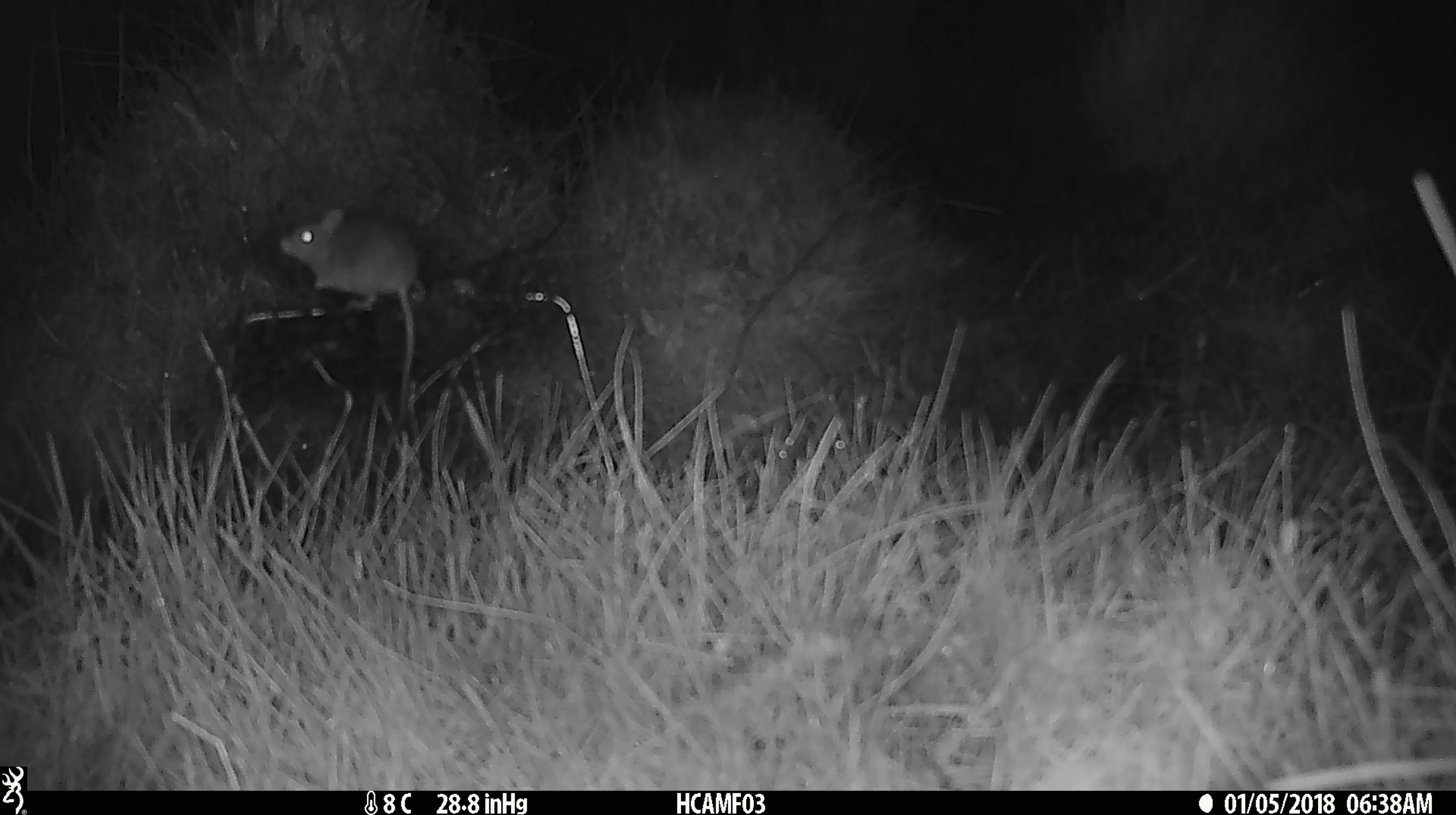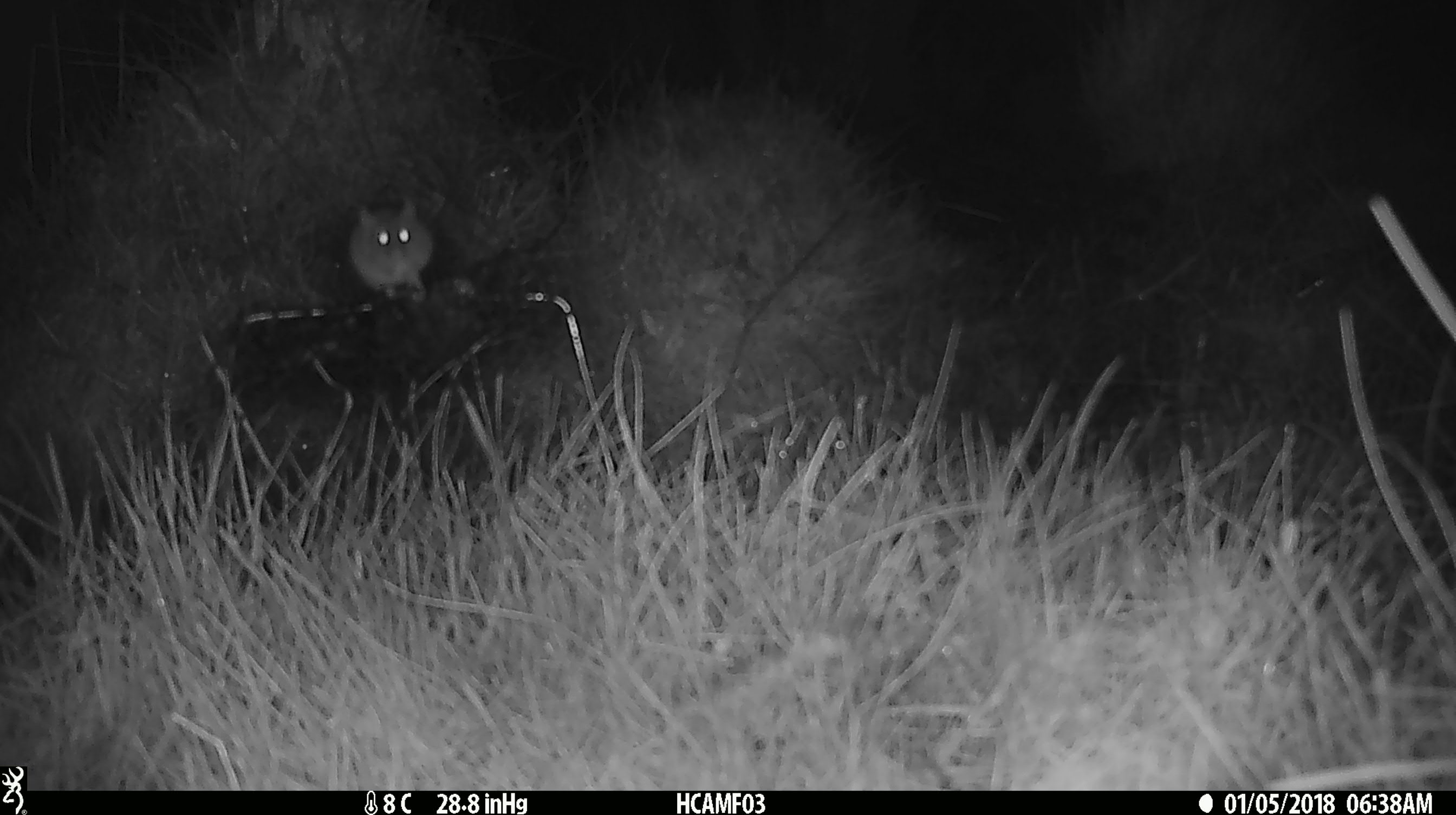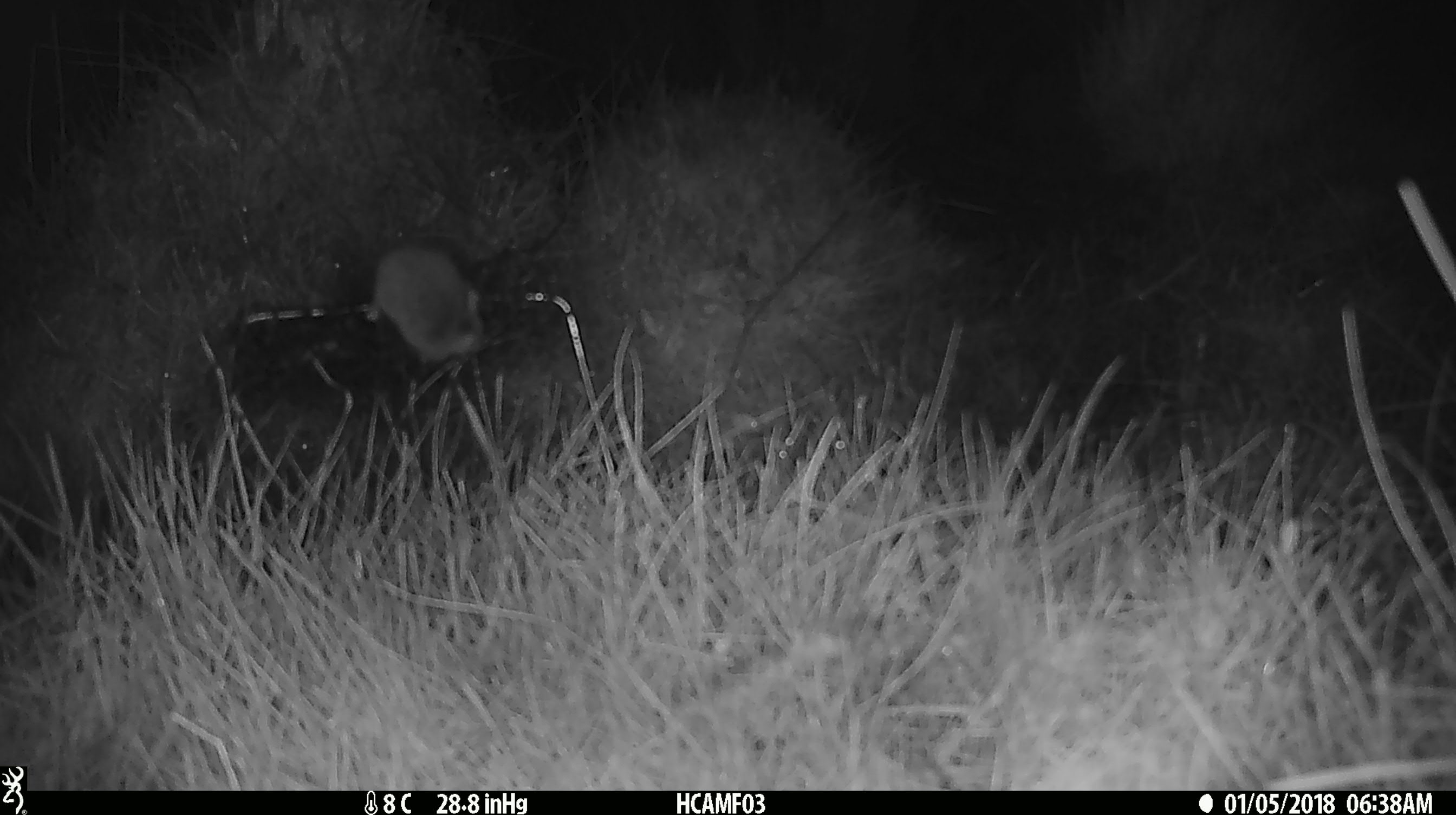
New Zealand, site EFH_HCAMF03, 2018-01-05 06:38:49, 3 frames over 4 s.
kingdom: Animalia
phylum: Chordata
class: Mammalia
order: Rodentia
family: Muridae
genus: Mus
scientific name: Mus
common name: mouse